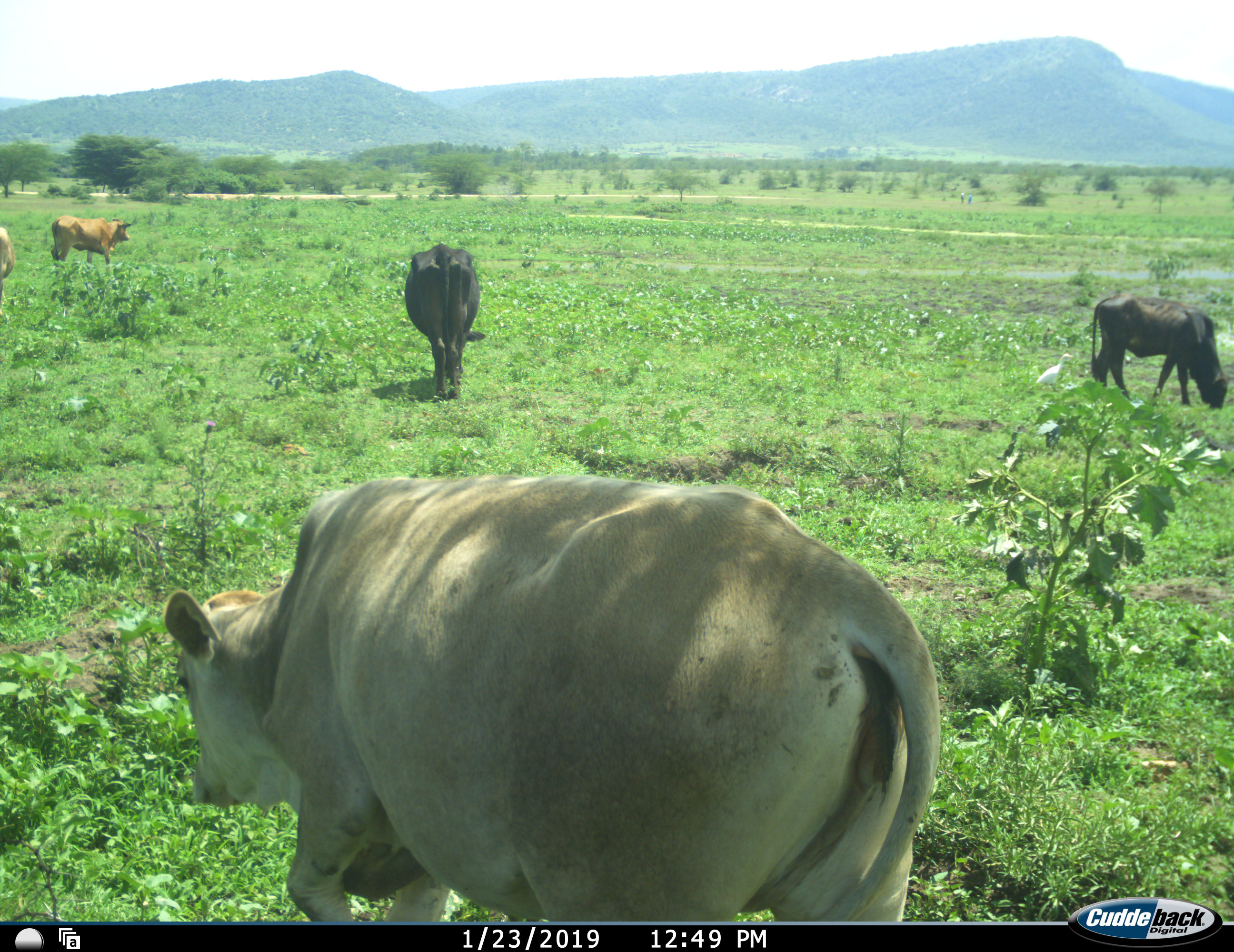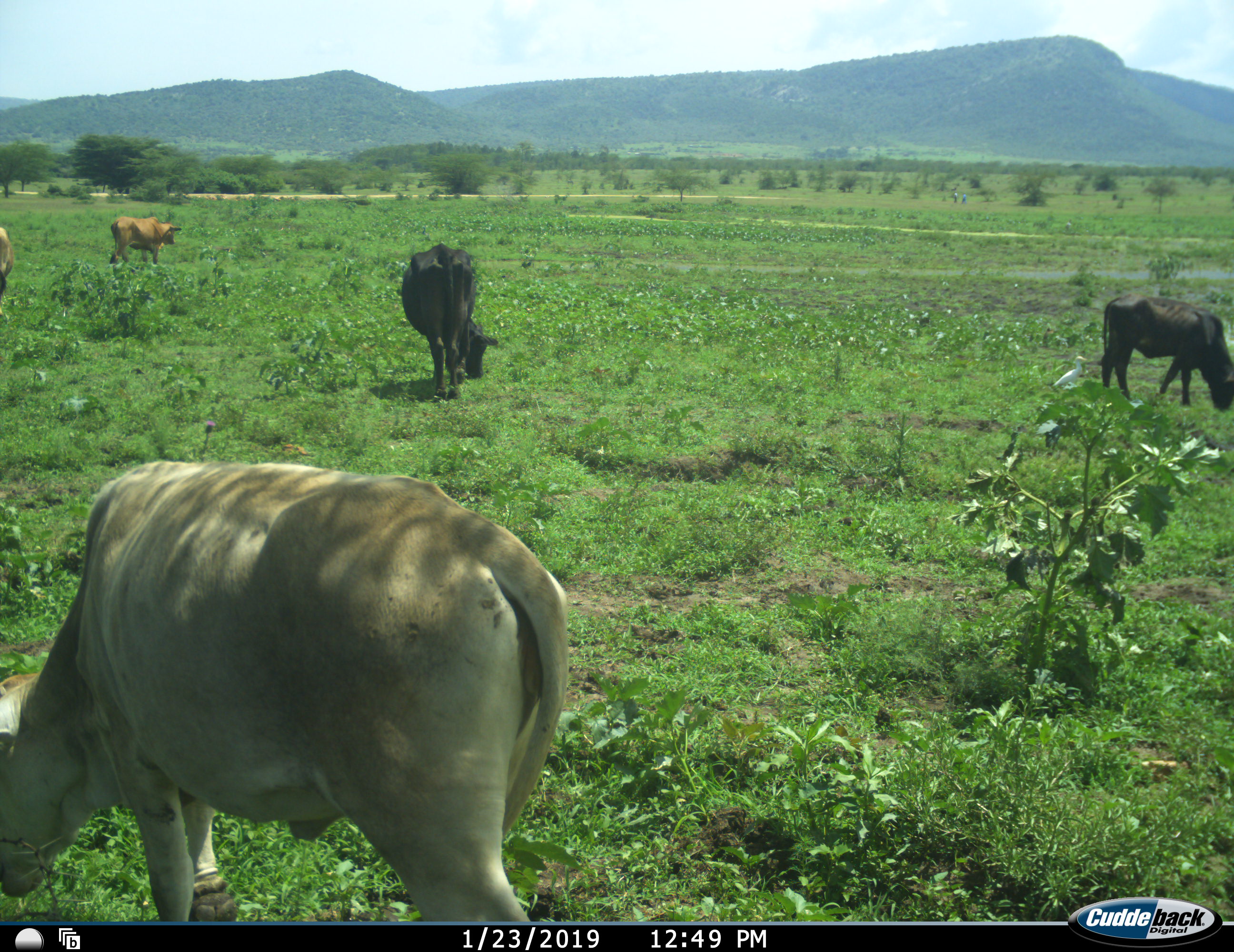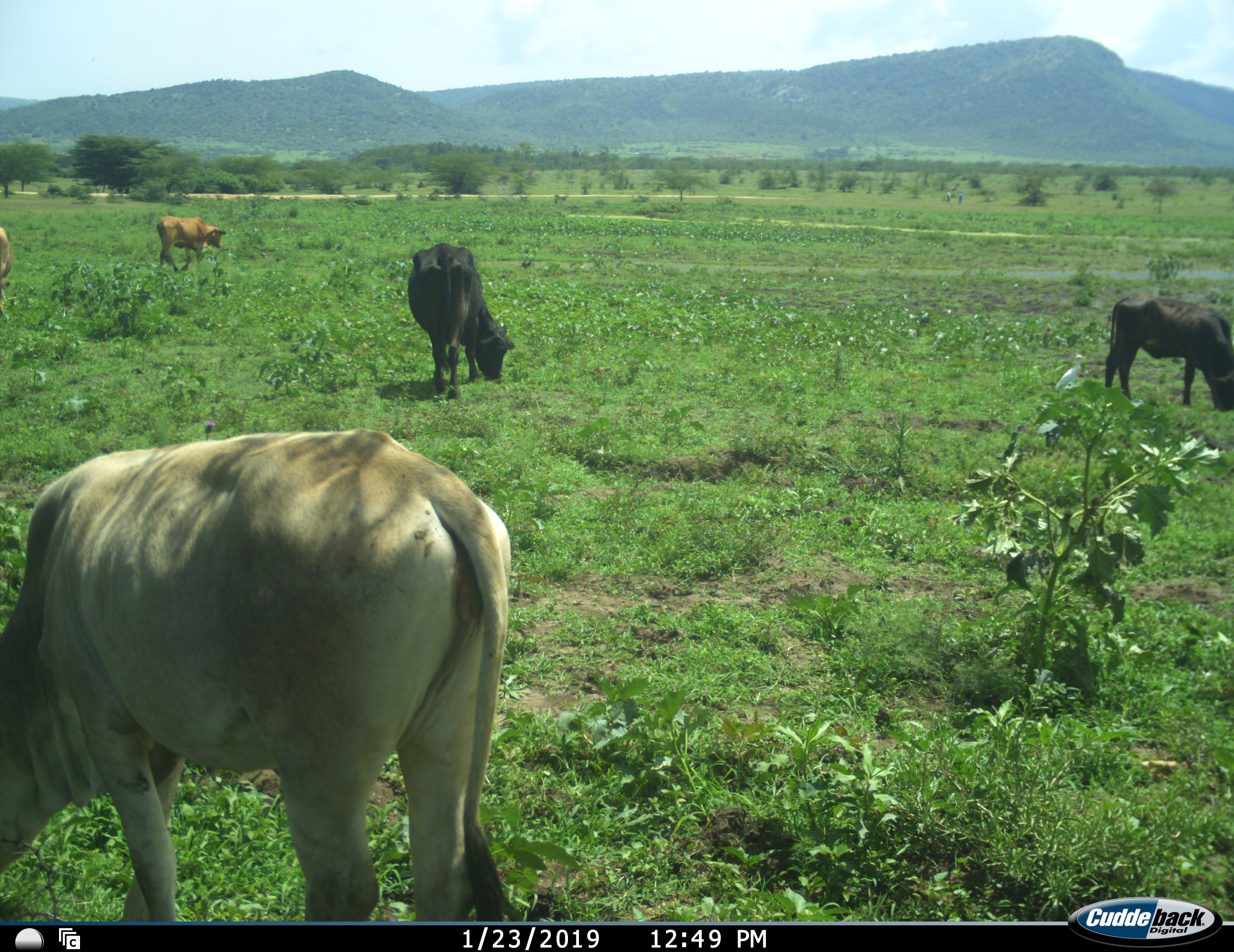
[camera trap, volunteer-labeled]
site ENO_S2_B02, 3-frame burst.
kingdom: Animalia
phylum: Chordata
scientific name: Vertebrata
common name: domestic animal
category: domesticanimal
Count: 5.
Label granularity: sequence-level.